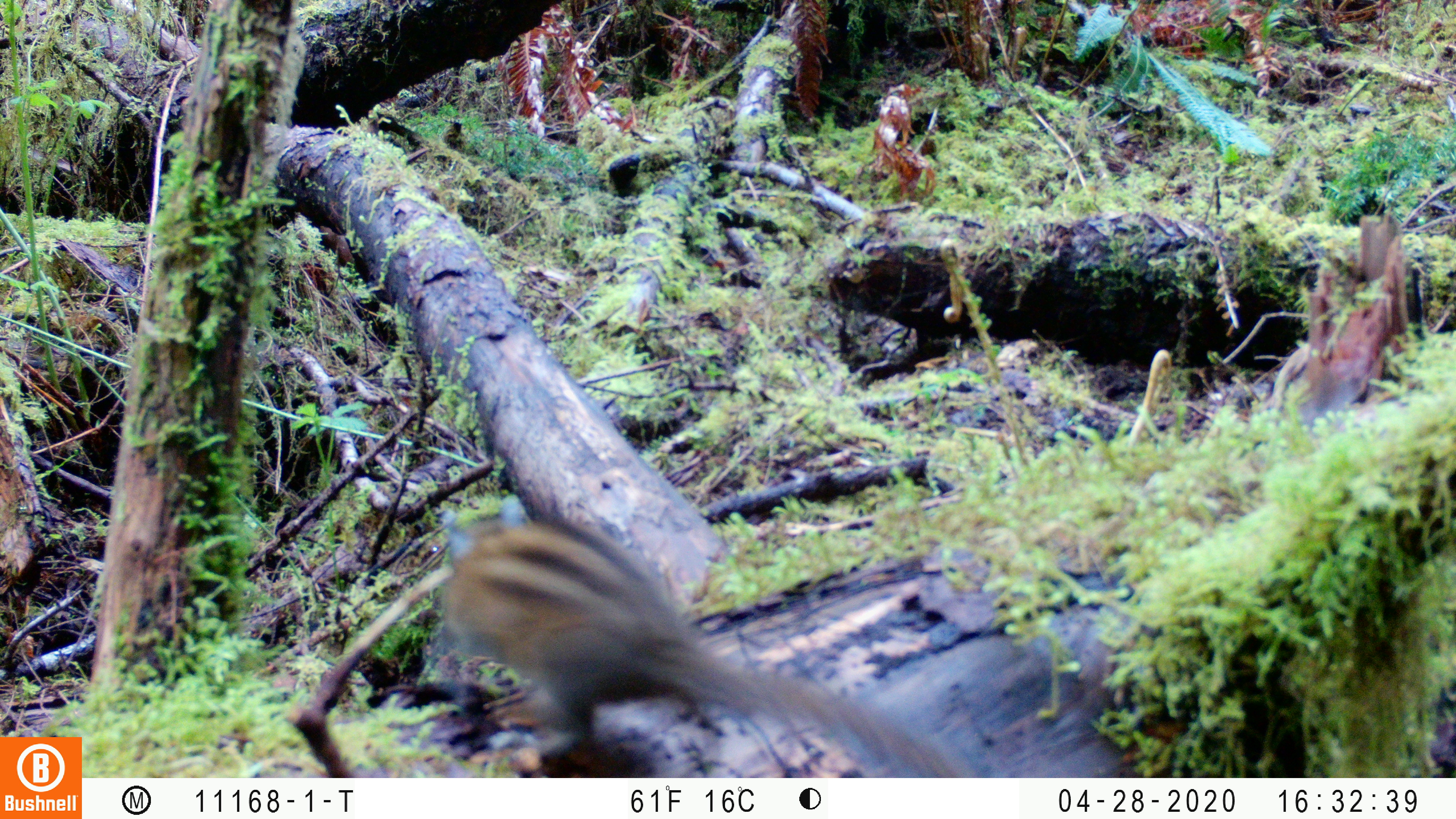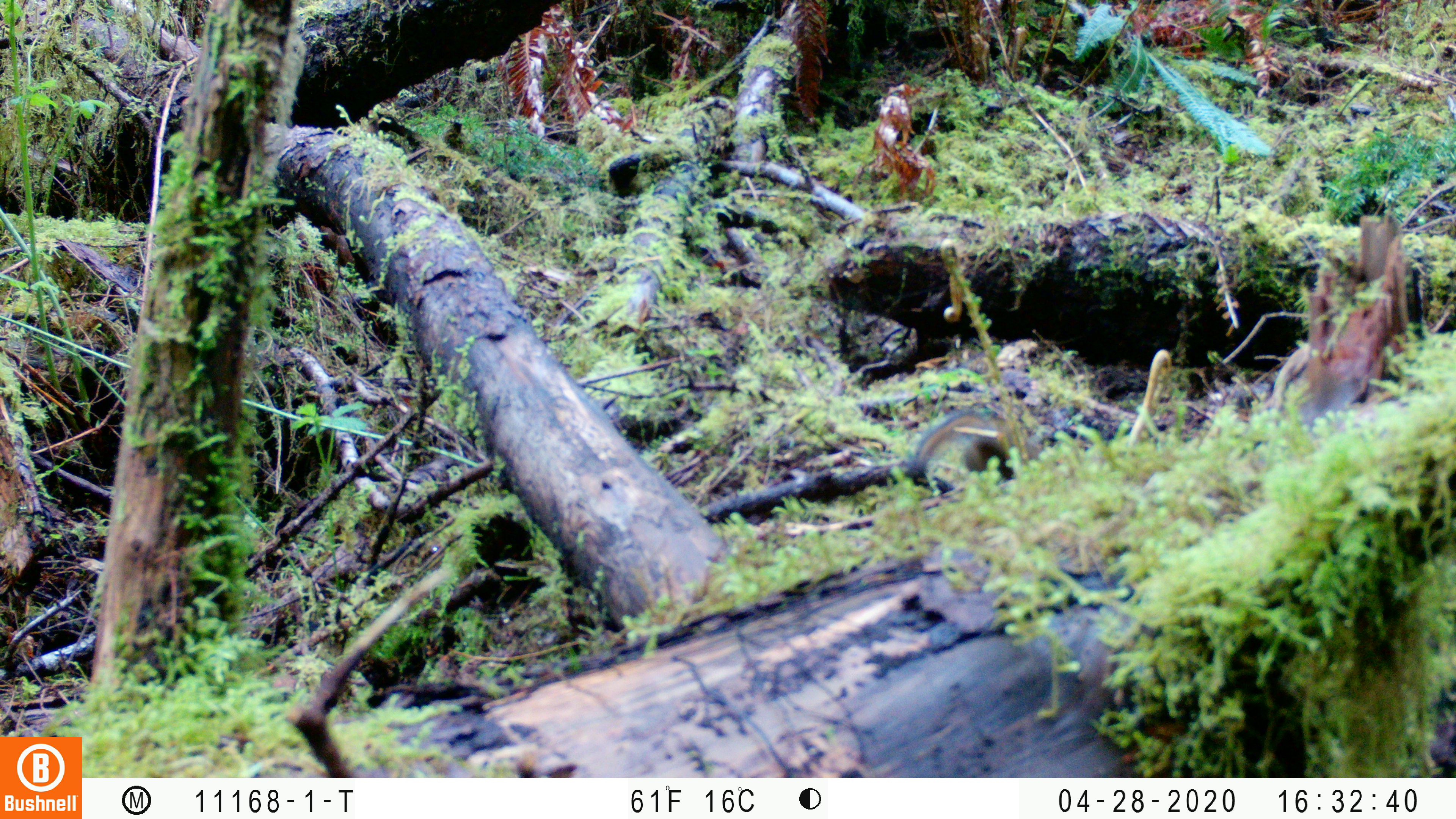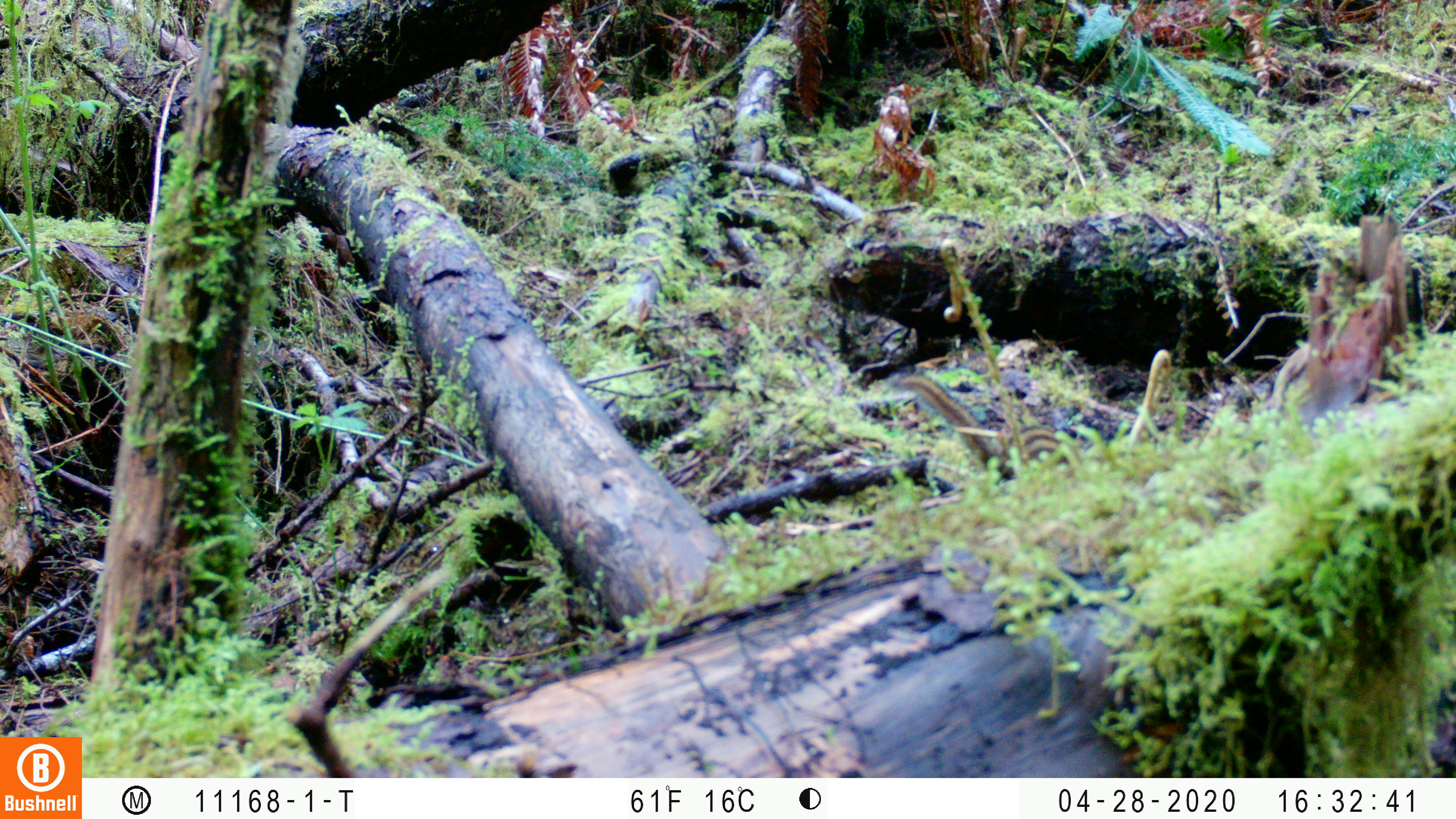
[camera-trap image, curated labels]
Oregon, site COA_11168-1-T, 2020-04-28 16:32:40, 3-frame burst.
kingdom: Animalia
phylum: Chordata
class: Mammalia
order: Rodentia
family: Sciuridae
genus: Neotamias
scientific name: Neotamias townsendii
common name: townsend's chipmunk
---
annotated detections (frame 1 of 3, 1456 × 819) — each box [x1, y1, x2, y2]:
townsend's chipmunk: [417, 474, 969, 770]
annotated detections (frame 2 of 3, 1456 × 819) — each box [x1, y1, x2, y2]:
townsend's chipmunk: [906, 400, 1046, 484]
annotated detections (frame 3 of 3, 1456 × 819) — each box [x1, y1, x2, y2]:
townsend's chipmunk: [889, 368, 1078, 478]